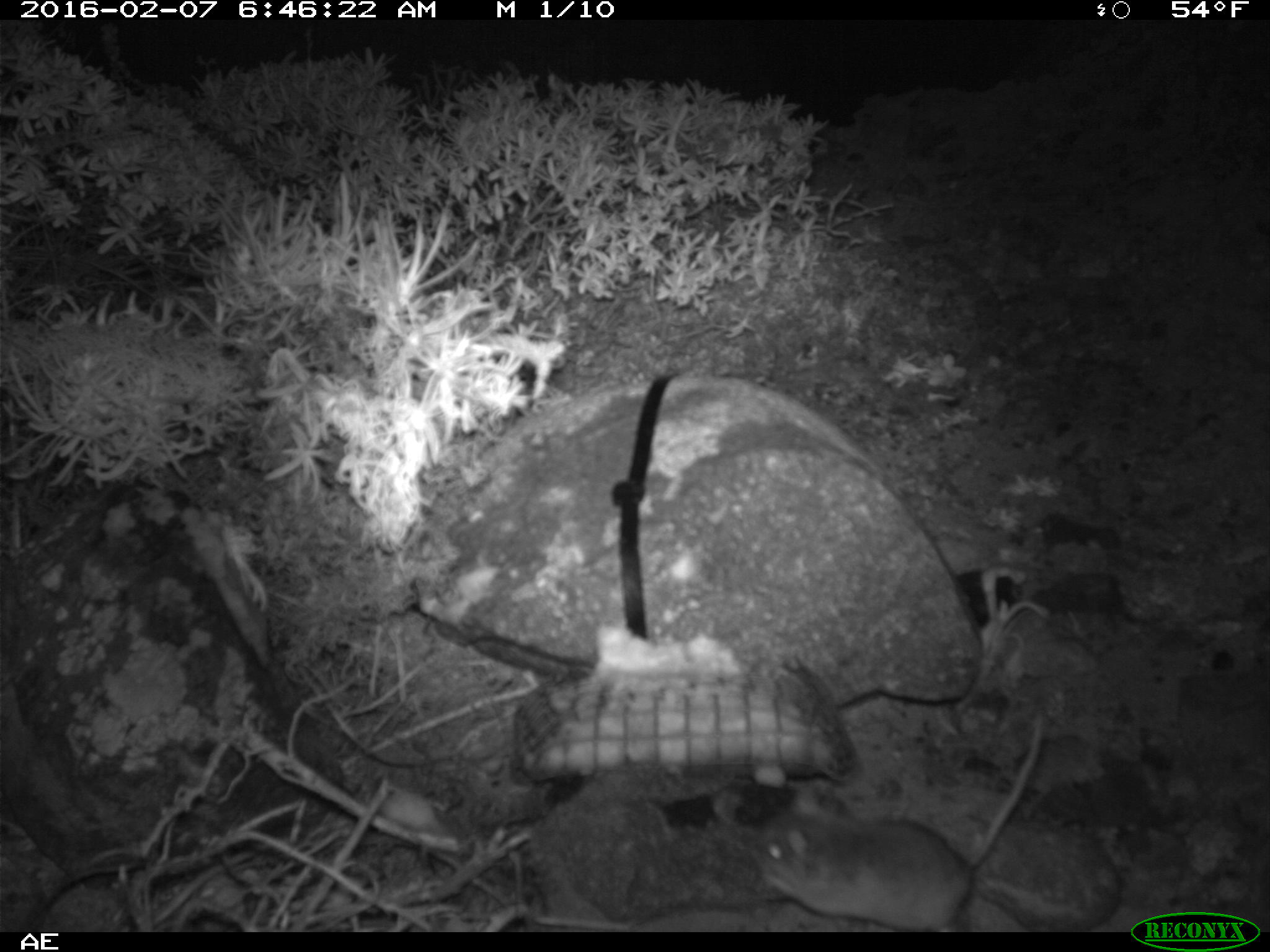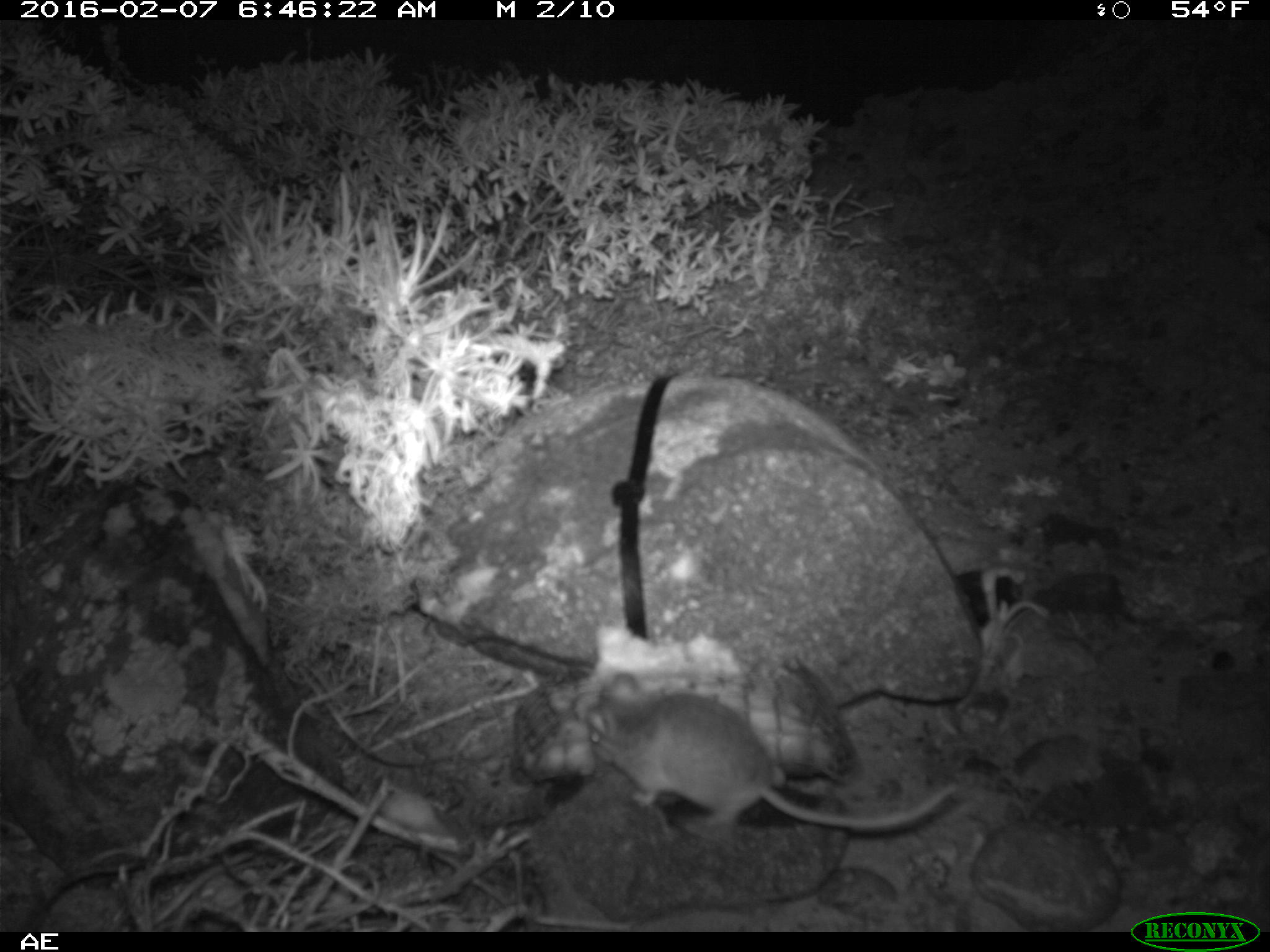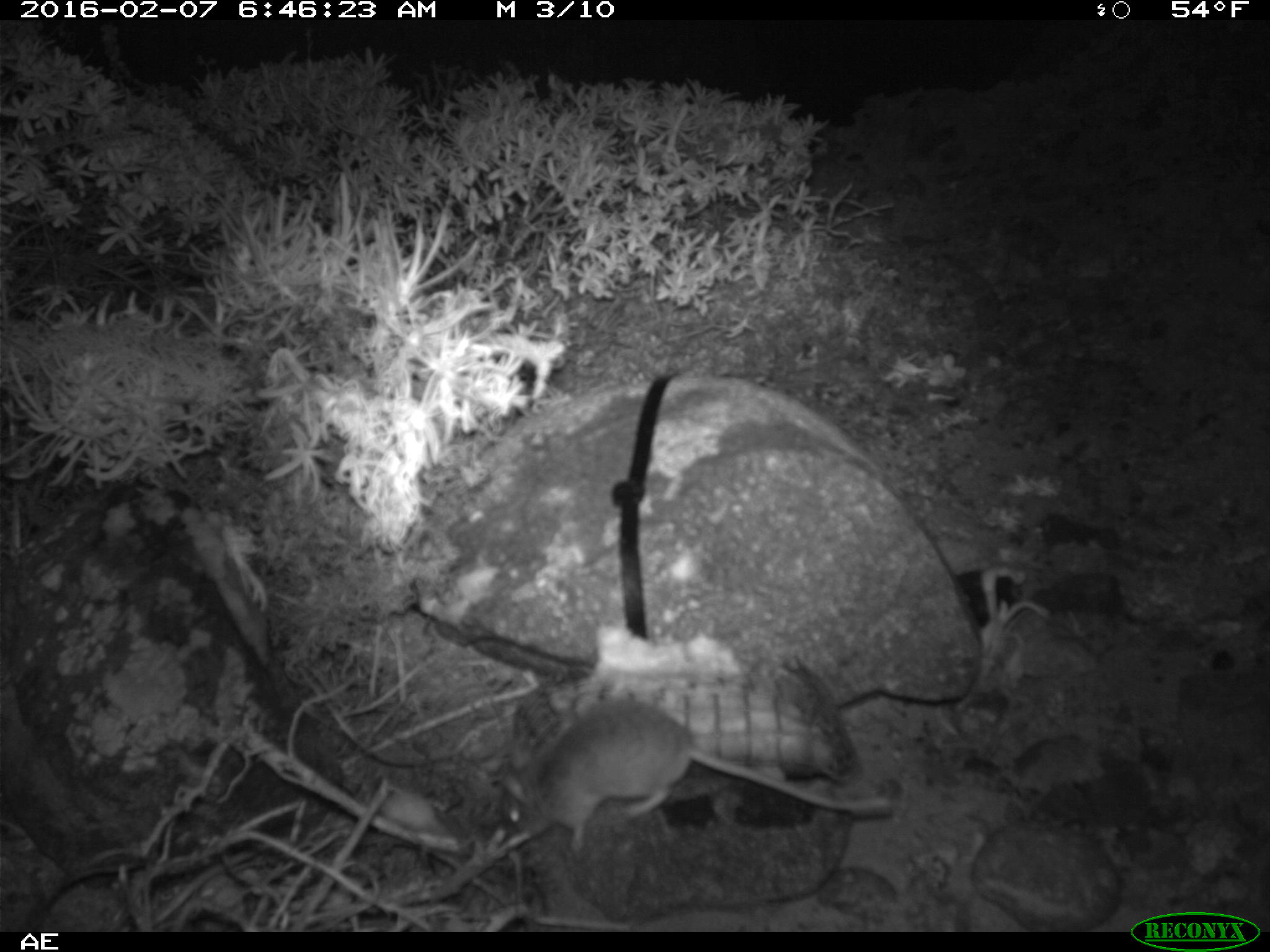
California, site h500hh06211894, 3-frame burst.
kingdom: Animalia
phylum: Chordata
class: Mammalia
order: Rodentia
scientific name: Rodentia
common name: rodent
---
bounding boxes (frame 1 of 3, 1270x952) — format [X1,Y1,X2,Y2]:
rodent: [758,710,1049,932]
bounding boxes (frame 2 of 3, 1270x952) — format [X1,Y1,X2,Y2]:
rodent: [585,670,959,840]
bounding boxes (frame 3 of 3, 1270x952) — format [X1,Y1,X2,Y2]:
rodent: [497,690,899,853]